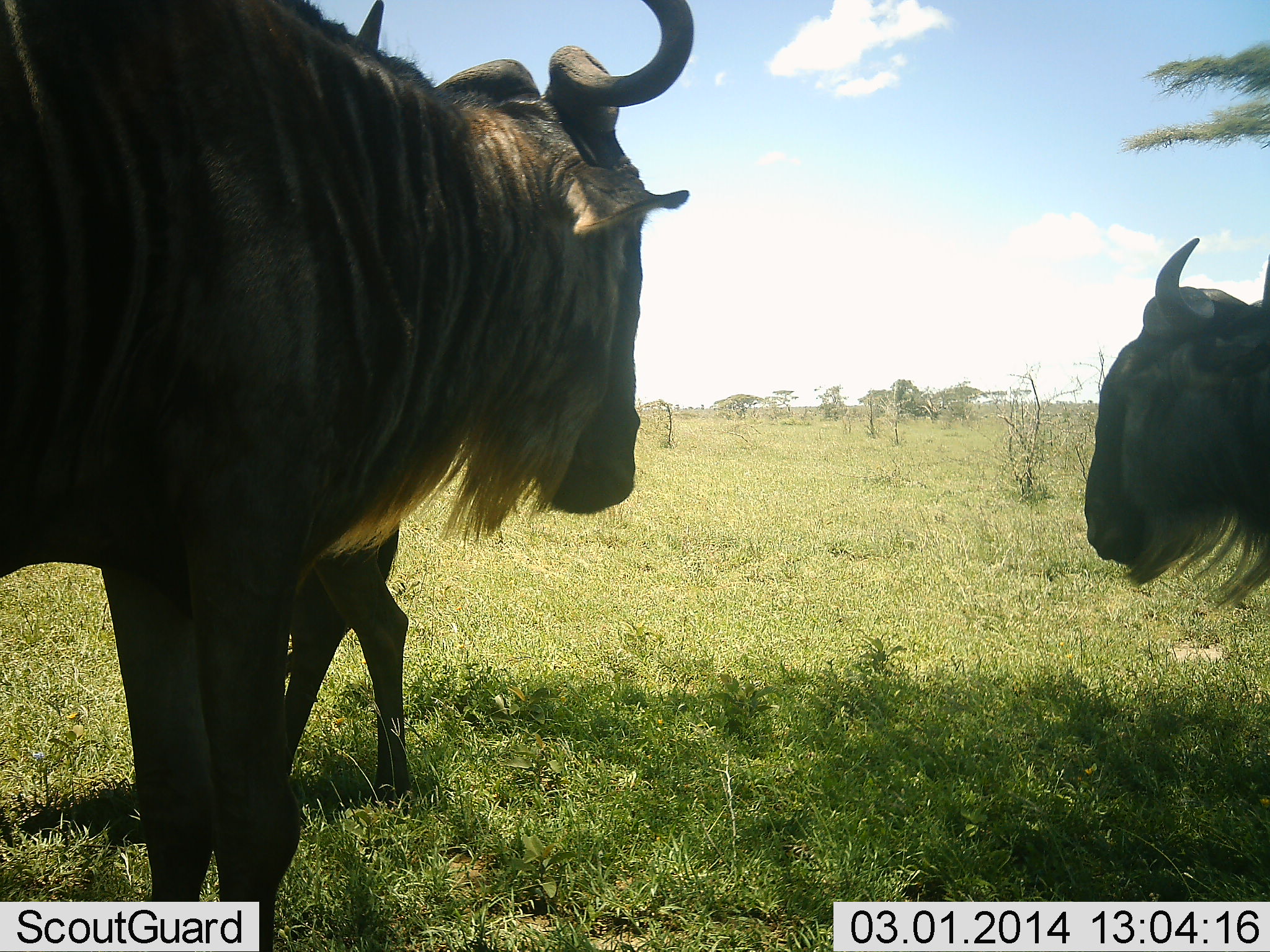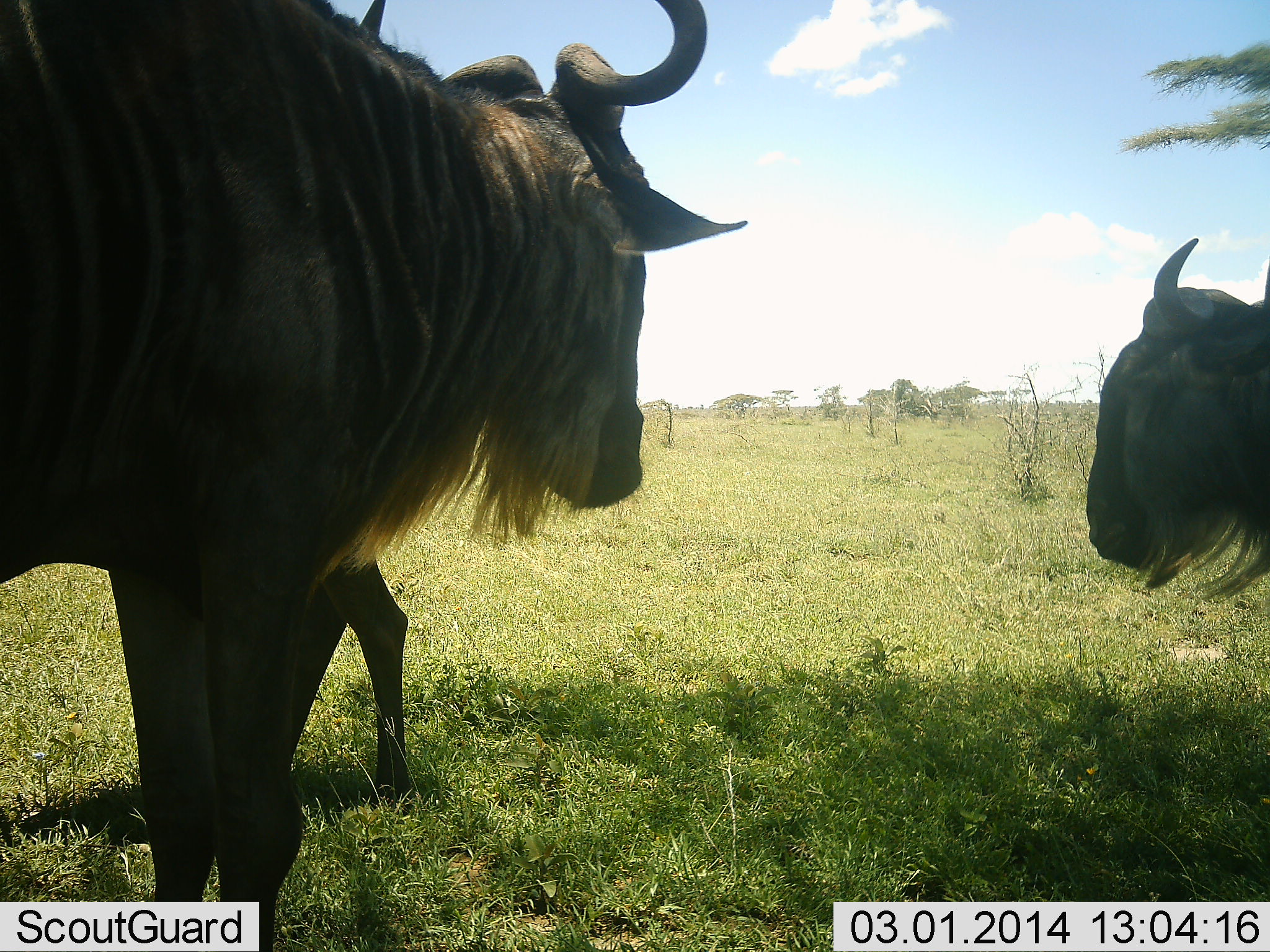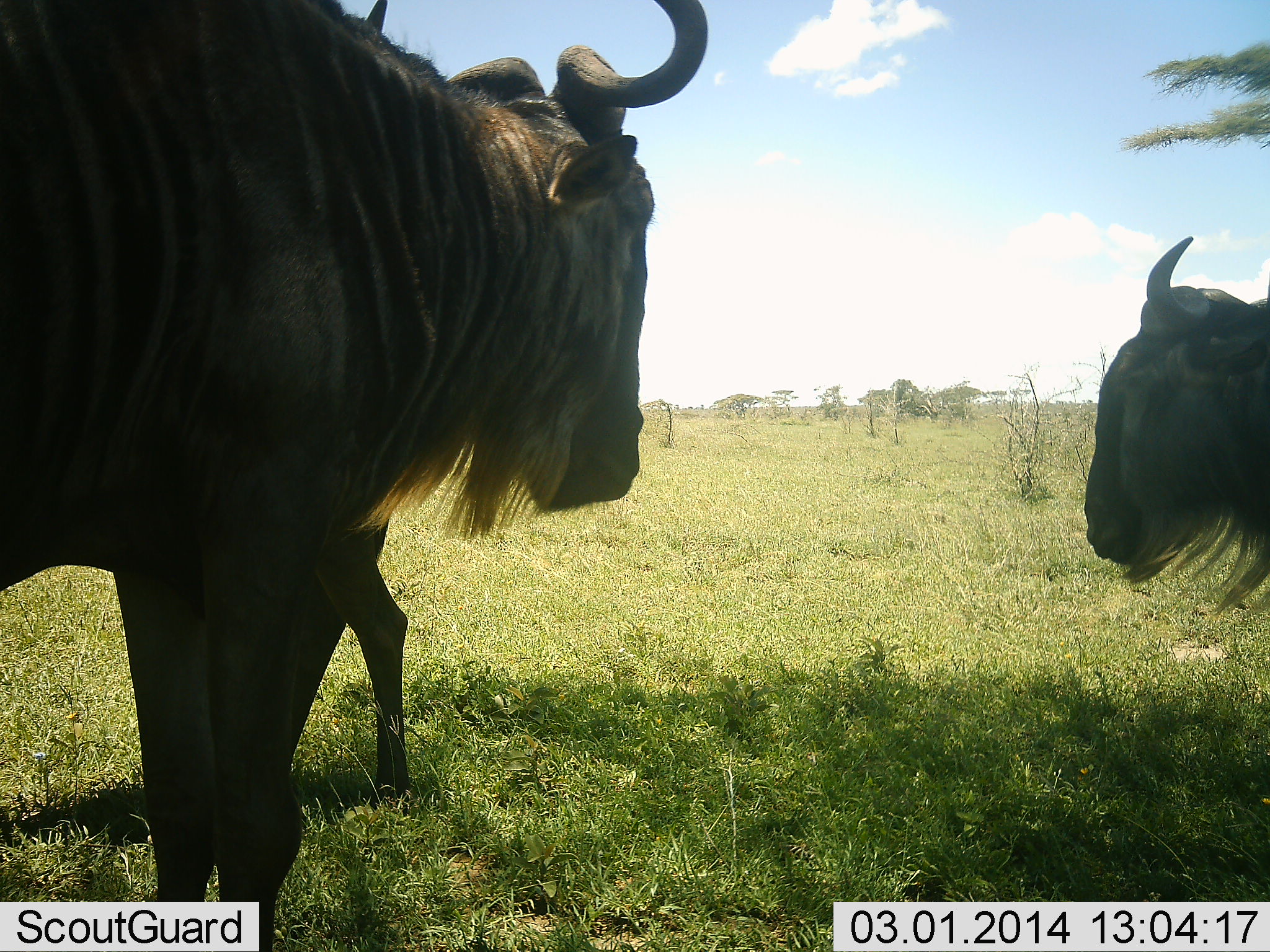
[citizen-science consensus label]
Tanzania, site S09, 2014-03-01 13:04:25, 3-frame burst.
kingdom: Animalia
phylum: Chordata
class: Mammalia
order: Artiodactyla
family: Bovidae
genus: Connochaetes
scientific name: Connochaetes taurinus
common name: blue wildebeest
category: wildebeest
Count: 3.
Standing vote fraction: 90%.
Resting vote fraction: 0%.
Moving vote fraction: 10%.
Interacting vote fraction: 0%.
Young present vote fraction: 20%.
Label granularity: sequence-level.